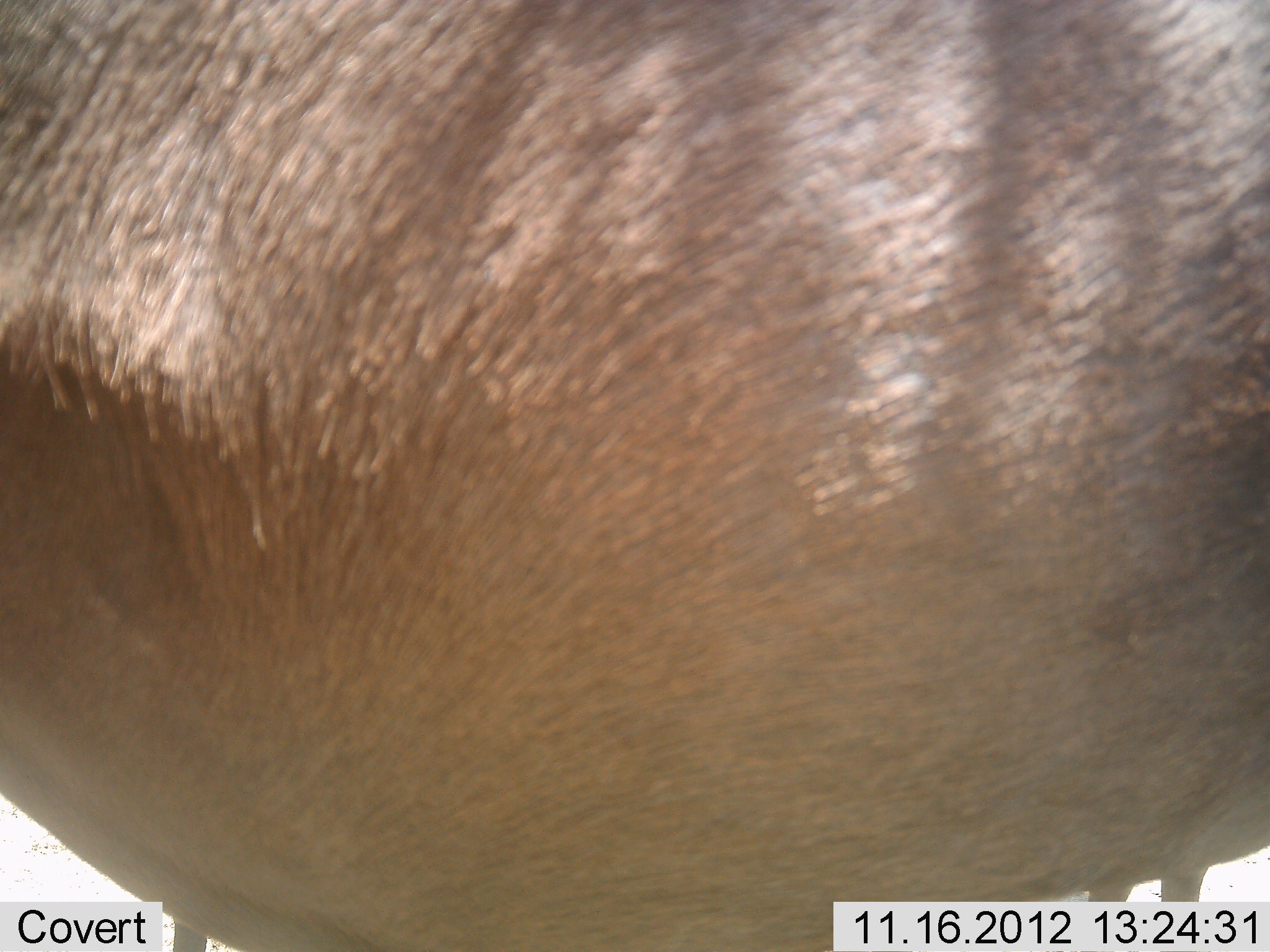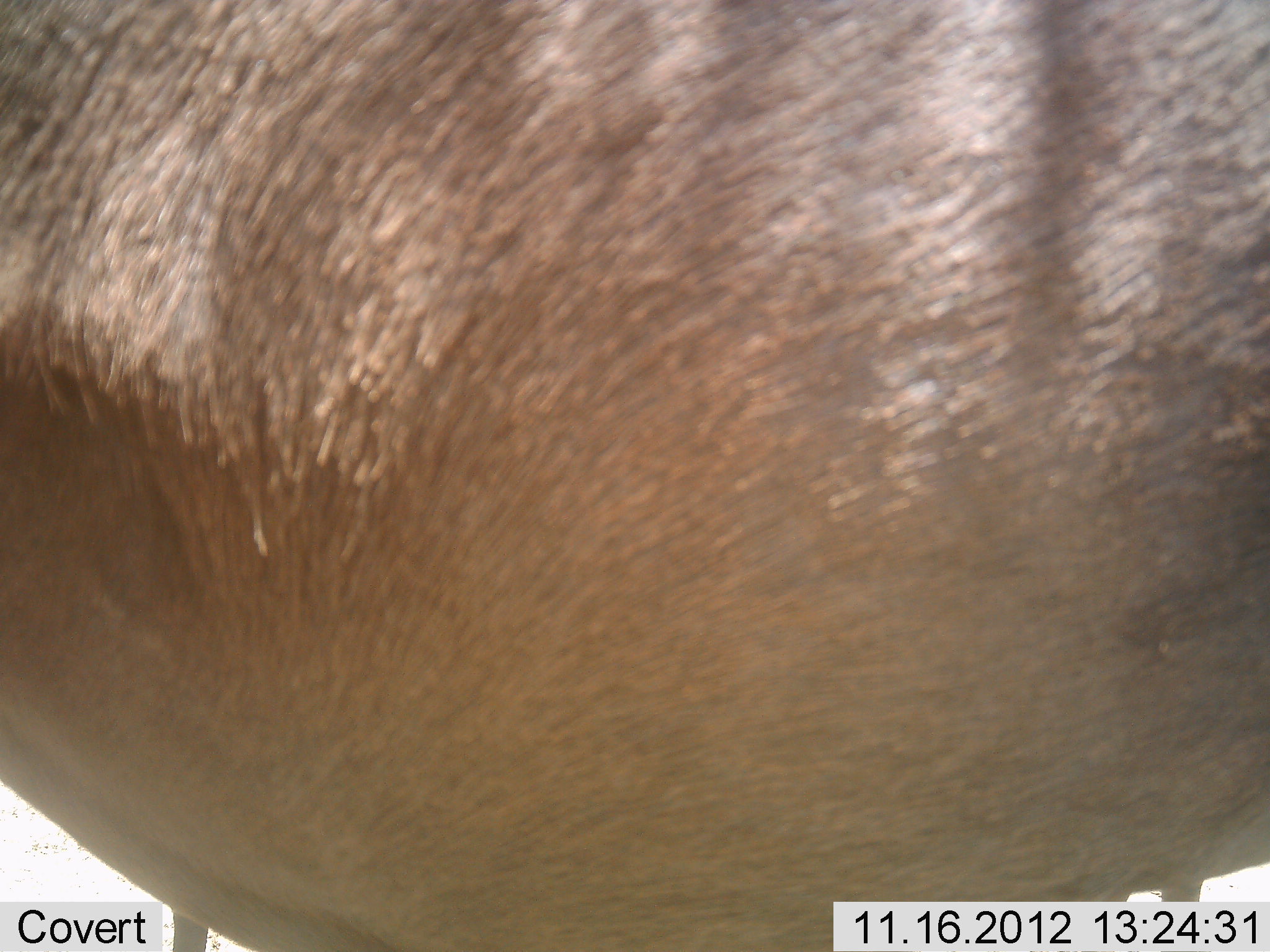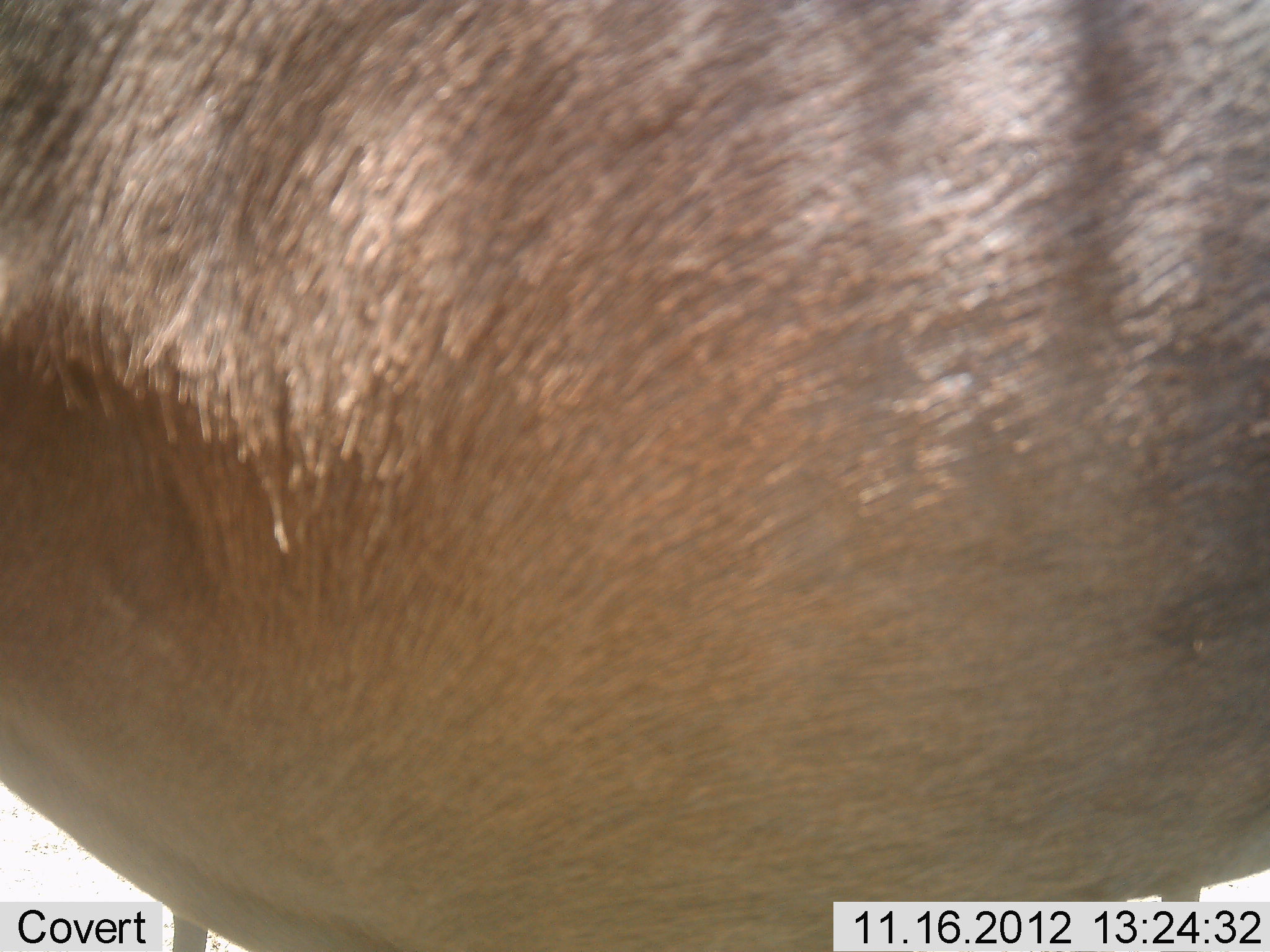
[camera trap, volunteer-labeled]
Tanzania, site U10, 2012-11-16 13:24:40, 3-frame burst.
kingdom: Animalia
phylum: Chordata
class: Mammalia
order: Artiodactyla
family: Bovidae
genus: Alcelaphus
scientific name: Alcelaphus buselaphus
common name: hartebeest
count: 1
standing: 100%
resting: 0%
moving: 0%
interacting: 0%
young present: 0%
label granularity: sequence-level